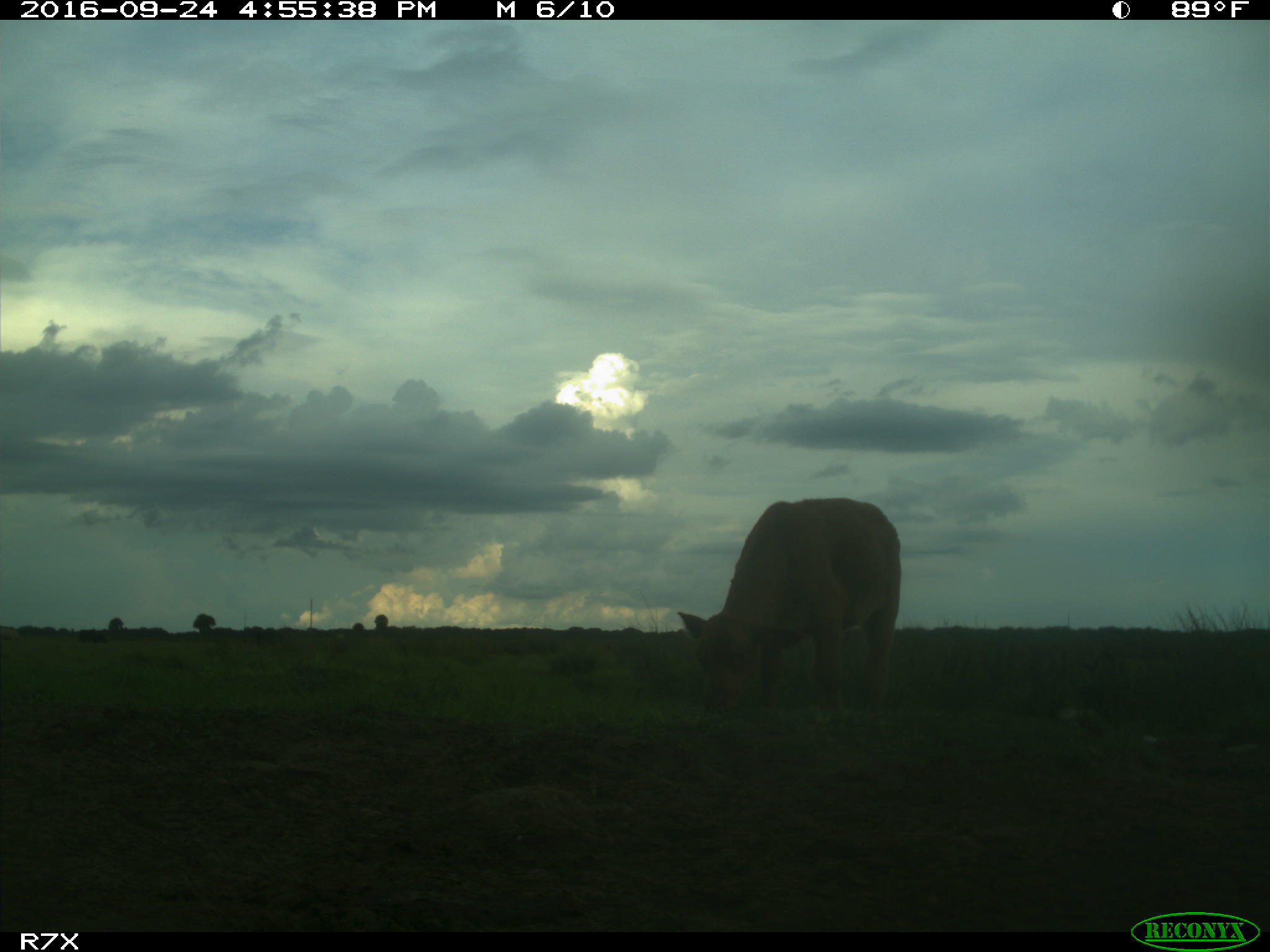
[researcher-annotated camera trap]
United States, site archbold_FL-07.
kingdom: Animalia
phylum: Chordata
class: Mammalia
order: Artiodactyla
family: Bovidae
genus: Bos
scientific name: Bos taurus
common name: domestic cow